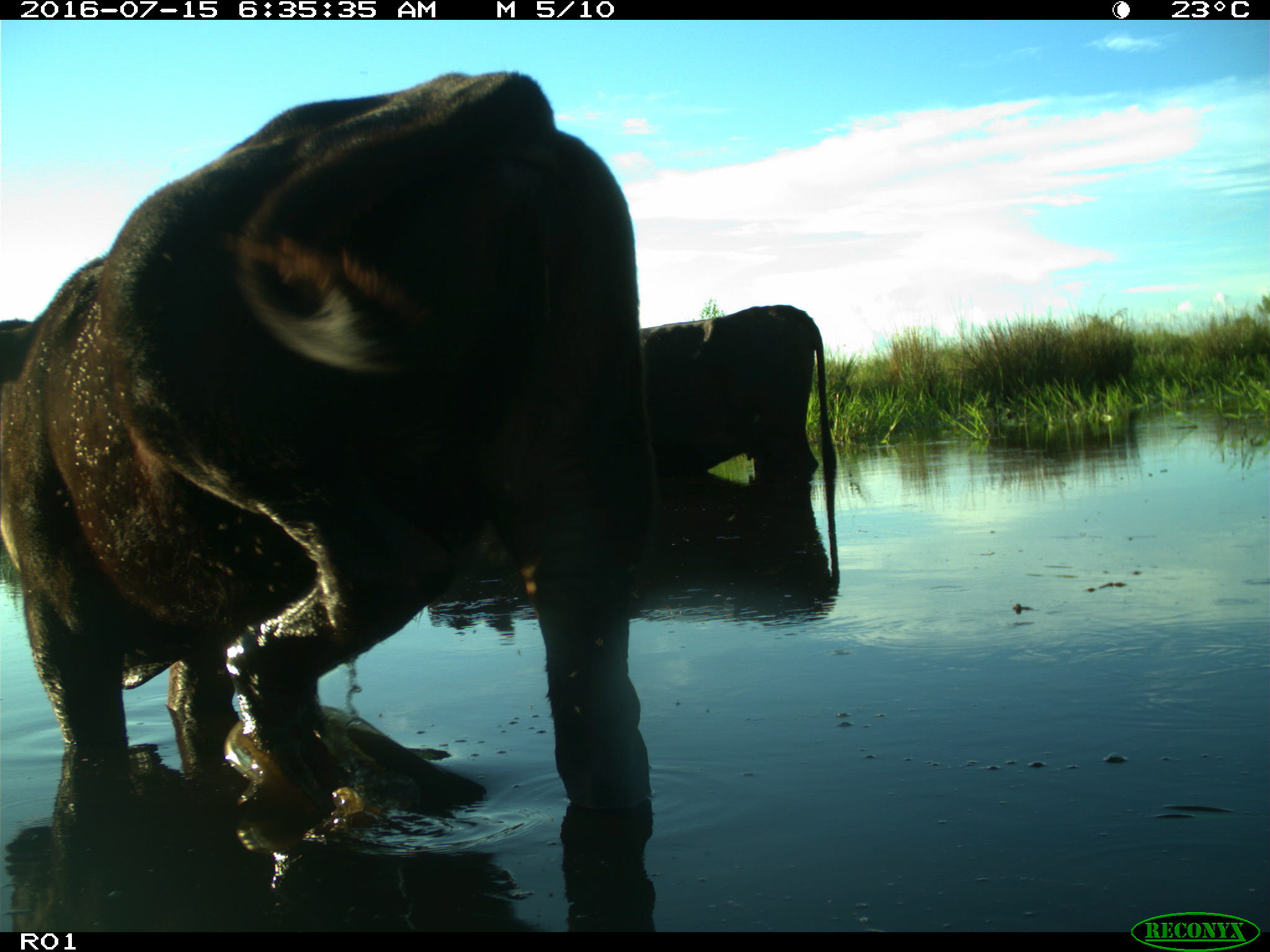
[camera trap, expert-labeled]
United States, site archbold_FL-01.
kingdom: Animalia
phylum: Chordata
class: Mammalia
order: Artiodactyla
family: Bovidae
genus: Bos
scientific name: Bos taurus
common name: domestic cow